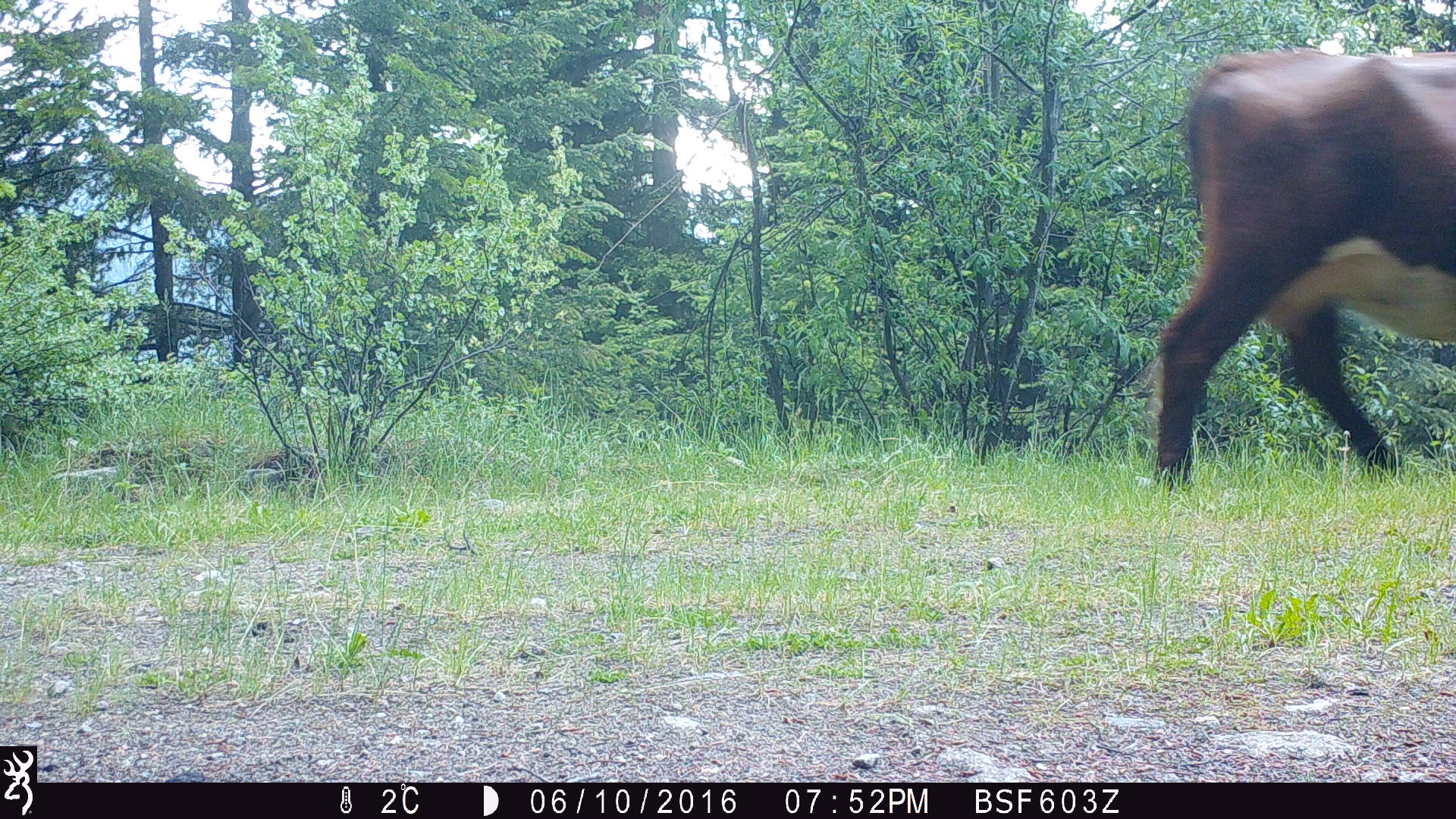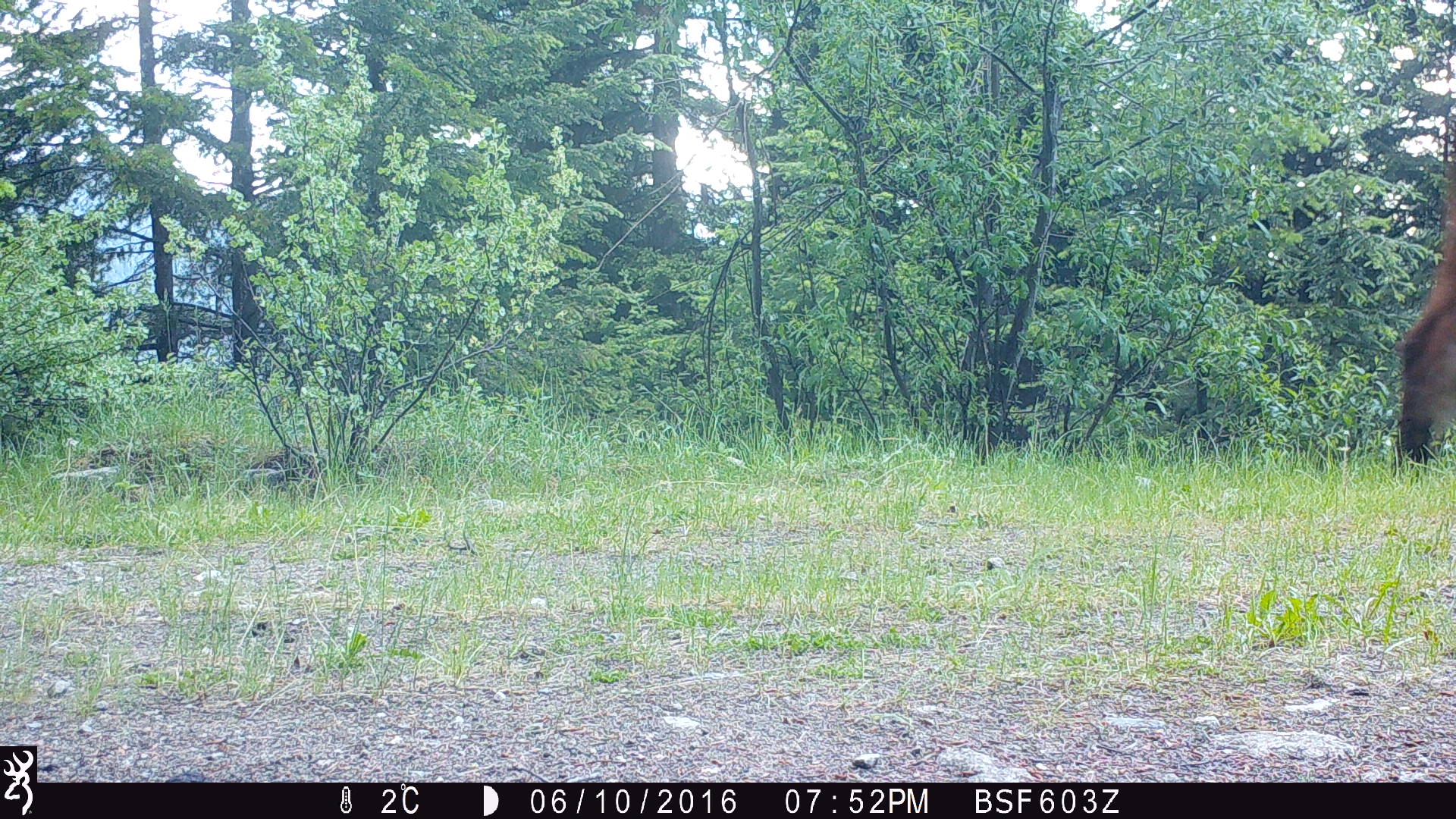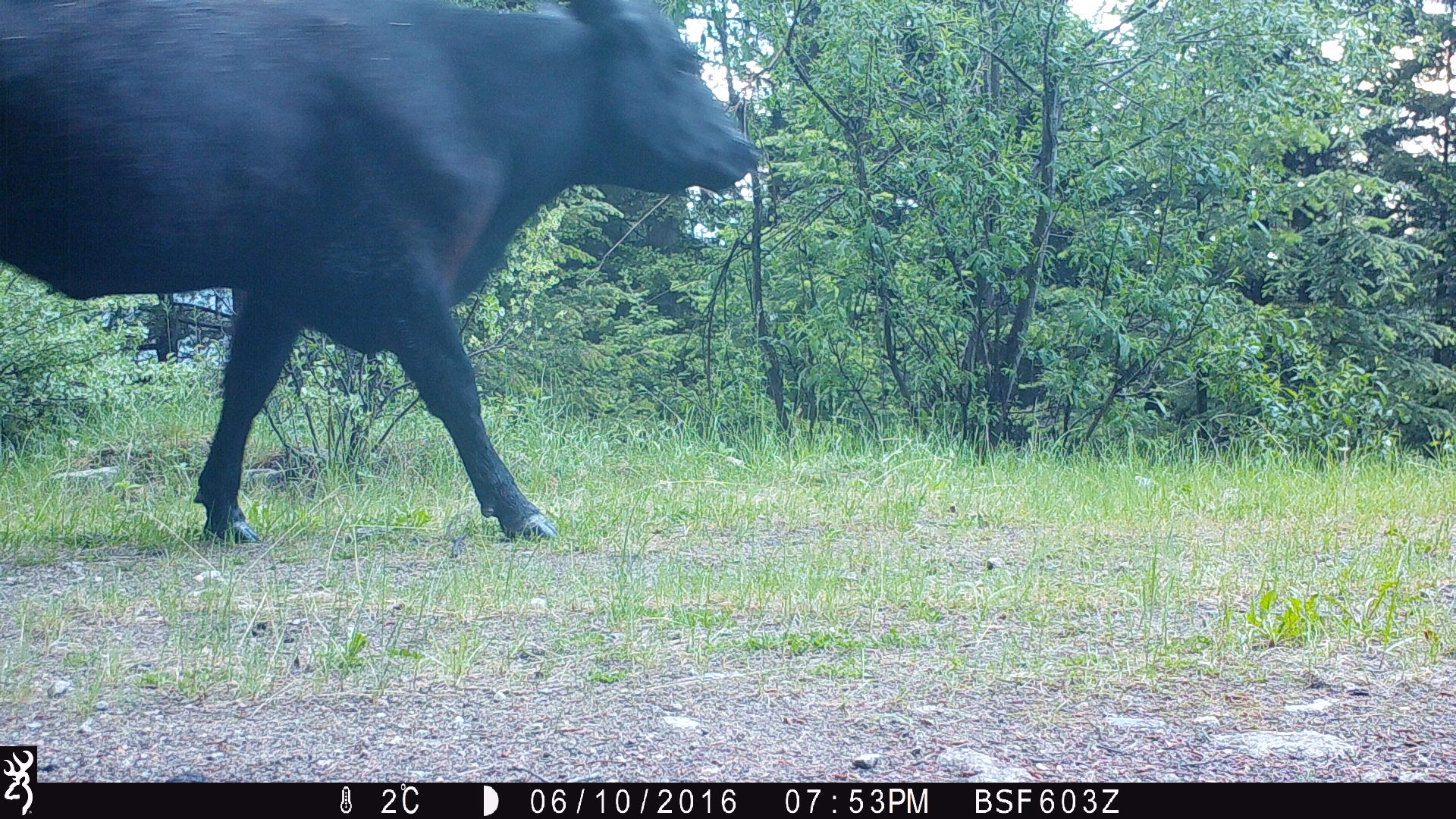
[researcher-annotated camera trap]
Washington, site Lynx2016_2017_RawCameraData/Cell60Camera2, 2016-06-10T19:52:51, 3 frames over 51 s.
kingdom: Animalia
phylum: Chordata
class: Mammalia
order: Artiodactyla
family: Bovidae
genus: Bos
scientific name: Bos taurus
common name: domestic cattle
Domestic cattle (Bos taurus). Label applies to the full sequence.